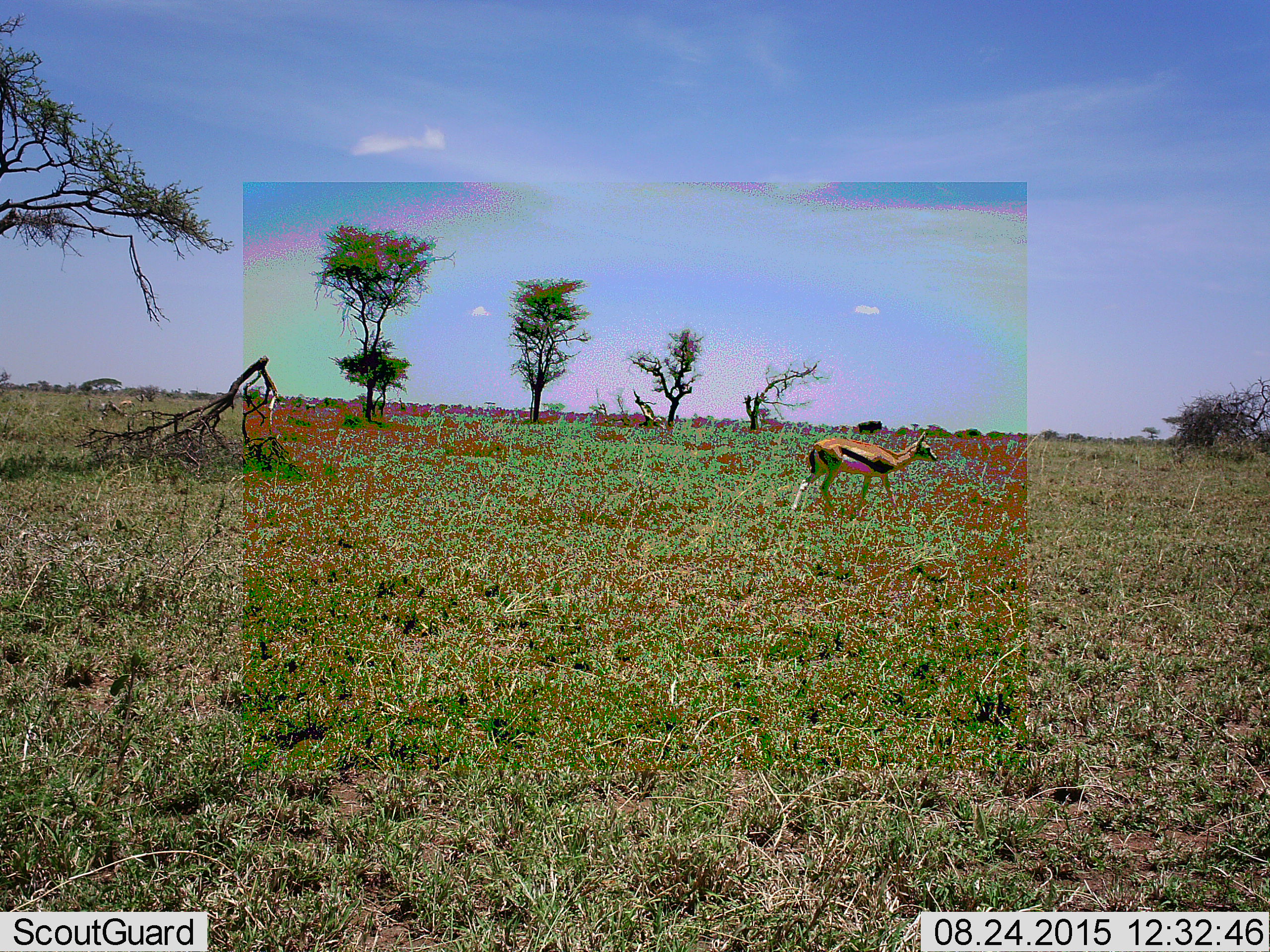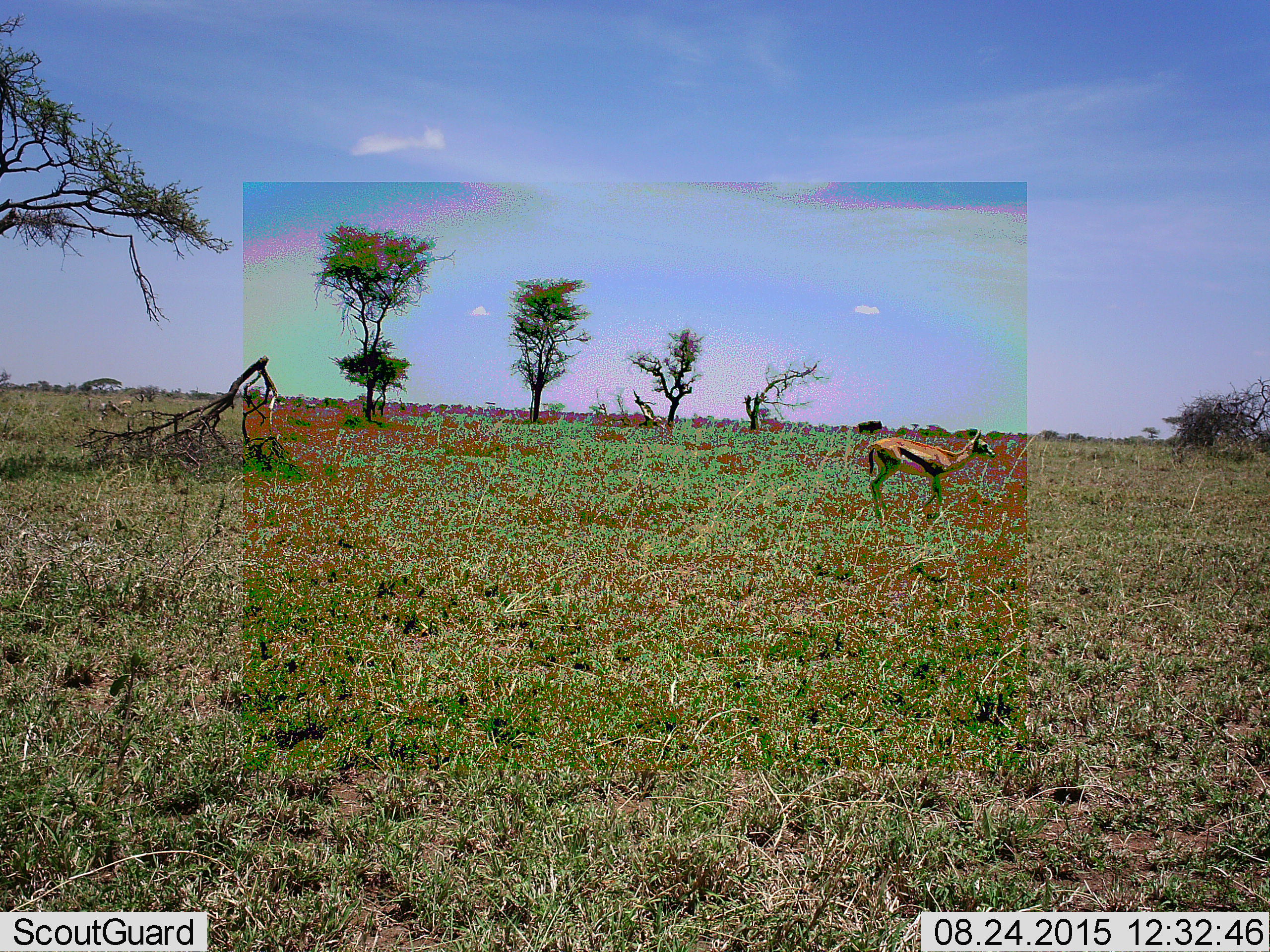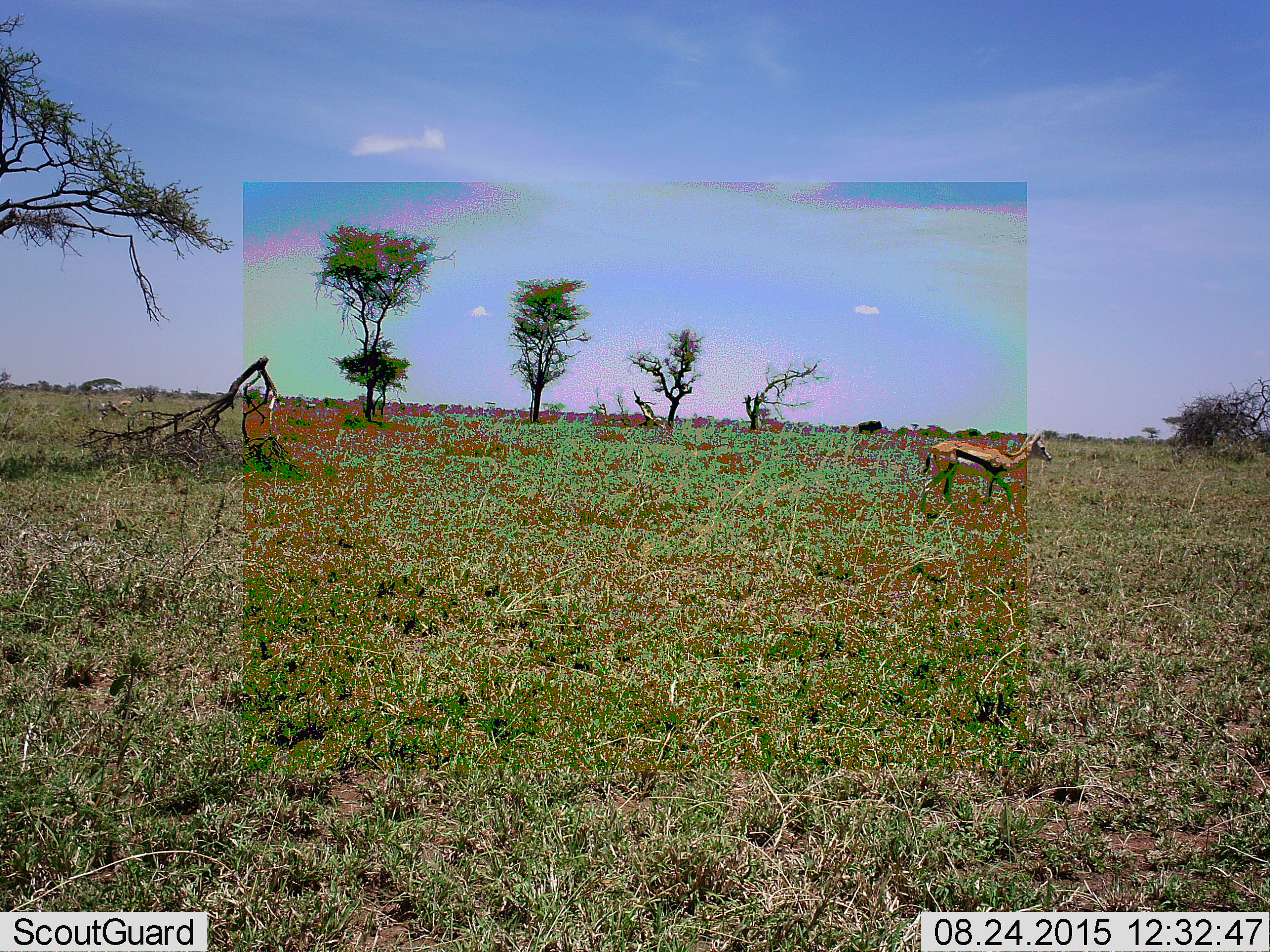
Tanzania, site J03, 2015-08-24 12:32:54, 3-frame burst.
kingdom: Animalia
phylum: Chordata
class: Mammalia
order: Artiodactyla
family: Bovidae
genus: Eudorcas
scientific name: Eudorcas thomsonii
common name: thomson's gazelle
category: gazellethomsons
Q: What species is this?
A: Gazellethomsons (thomson's gazelle) (Eudorcas thomsonii).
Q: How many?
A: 1.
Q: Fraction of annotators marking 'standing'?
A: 22%.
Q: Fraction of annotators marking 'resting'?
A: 0%.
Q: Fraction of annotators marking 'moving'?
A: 89%.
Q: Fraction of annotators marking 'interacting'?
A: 0%.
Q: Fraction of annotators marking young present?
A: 0%.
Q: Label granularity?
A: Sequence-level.